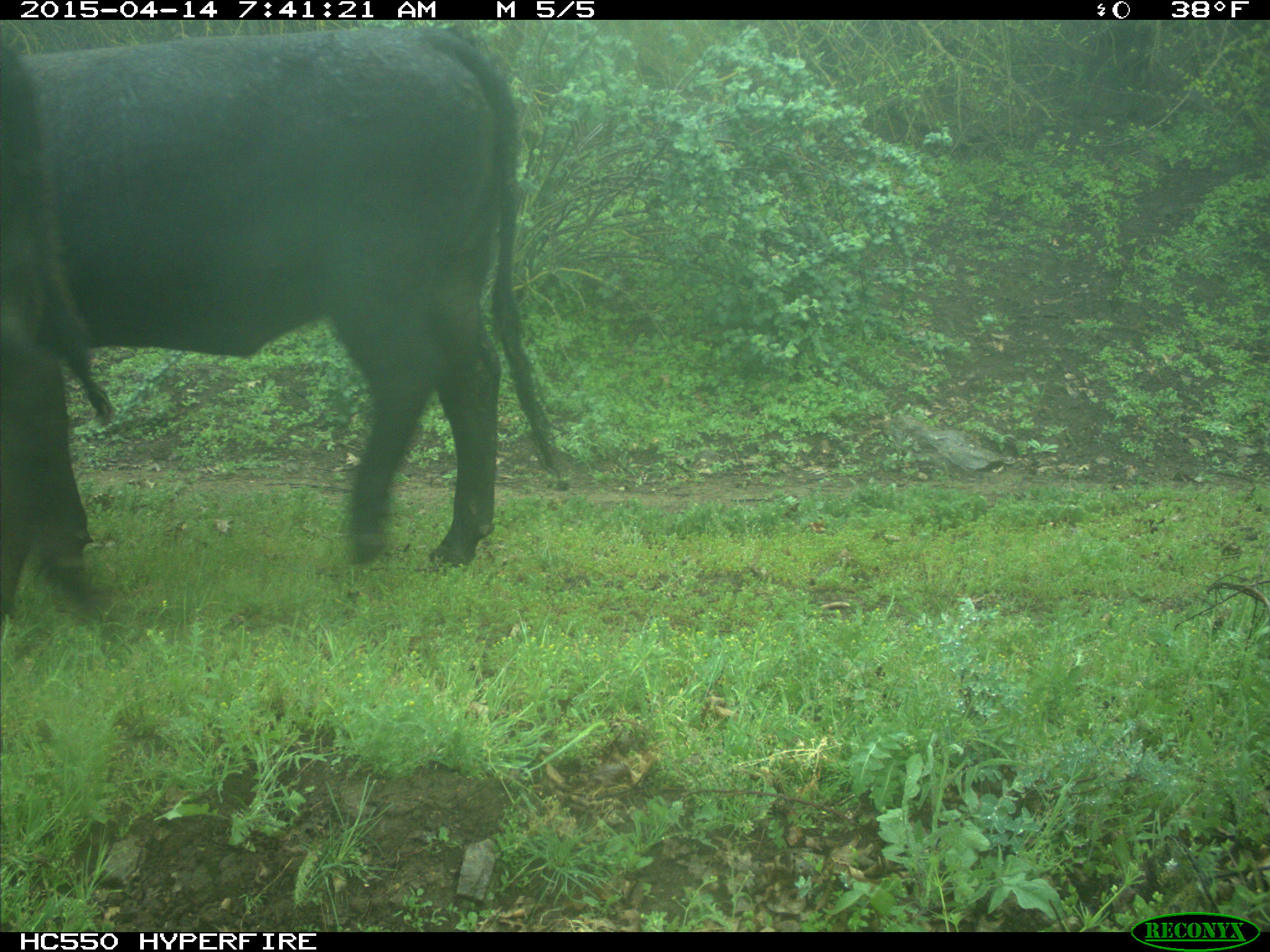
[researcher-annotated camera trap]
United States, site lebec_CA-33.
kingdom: Animalia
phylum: Chordata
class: Mammalia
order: Artiodactyla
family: Bovidae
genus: Bos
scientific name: Bos taurus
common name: domestic cow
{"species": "Bos taurus (domestic cow)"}